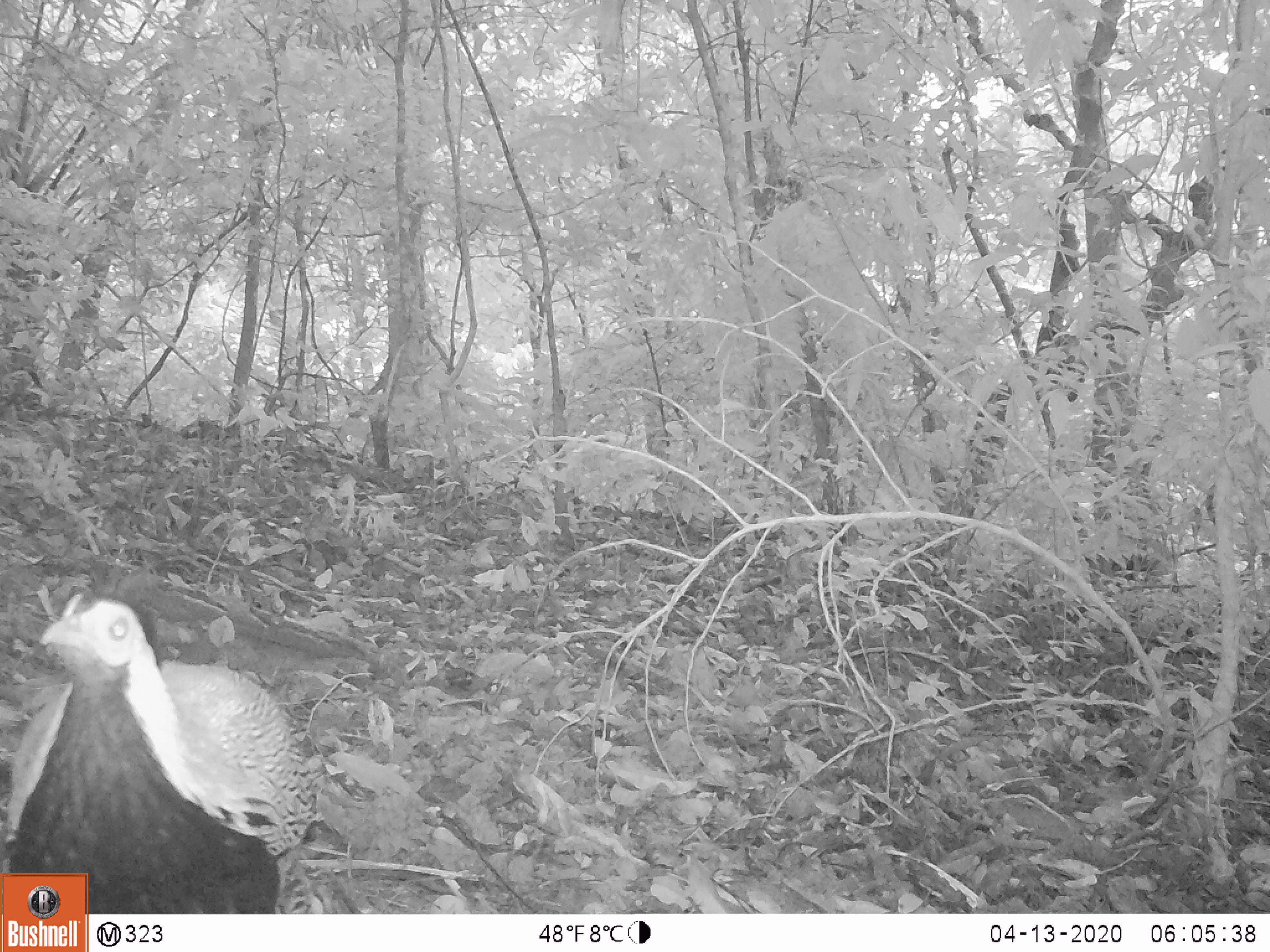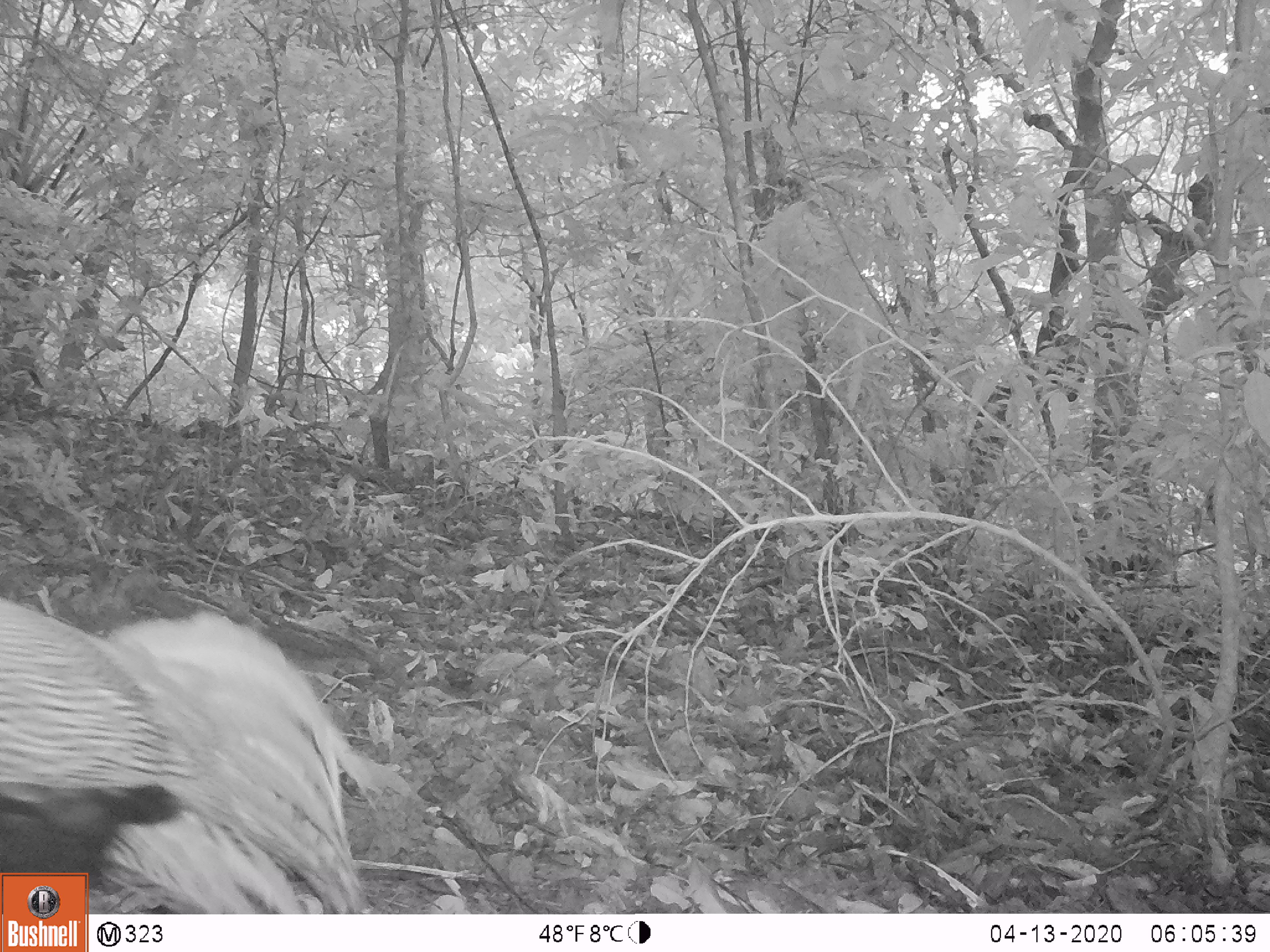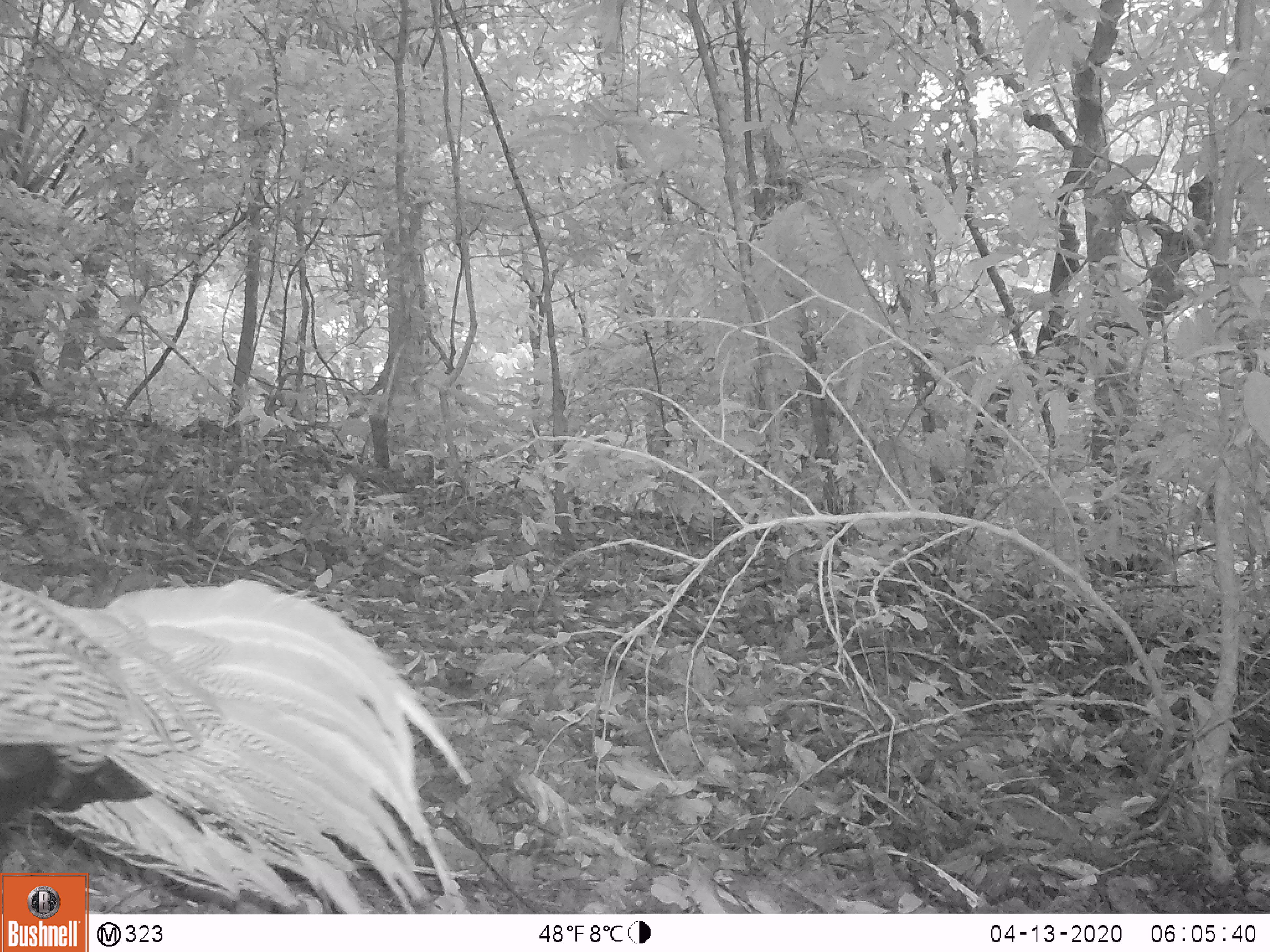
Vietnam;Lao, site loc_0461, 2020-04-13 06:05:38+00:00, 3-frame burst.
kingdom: Animalia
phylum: Chordata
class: Aves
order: Galliformes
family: Phasianidae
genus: Lophura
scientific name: Lophura nycthemera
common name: silver pheasant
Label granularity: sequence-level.